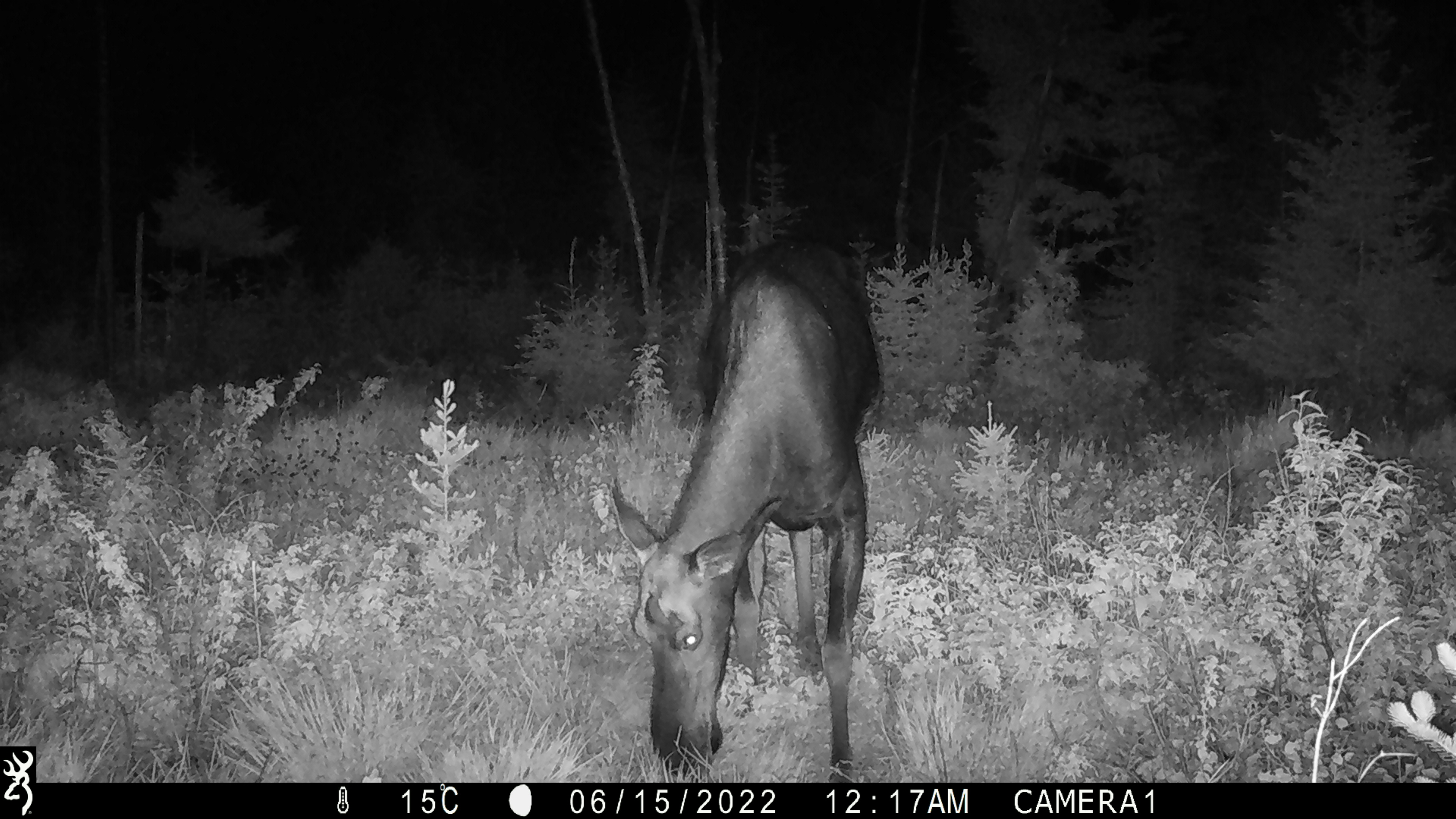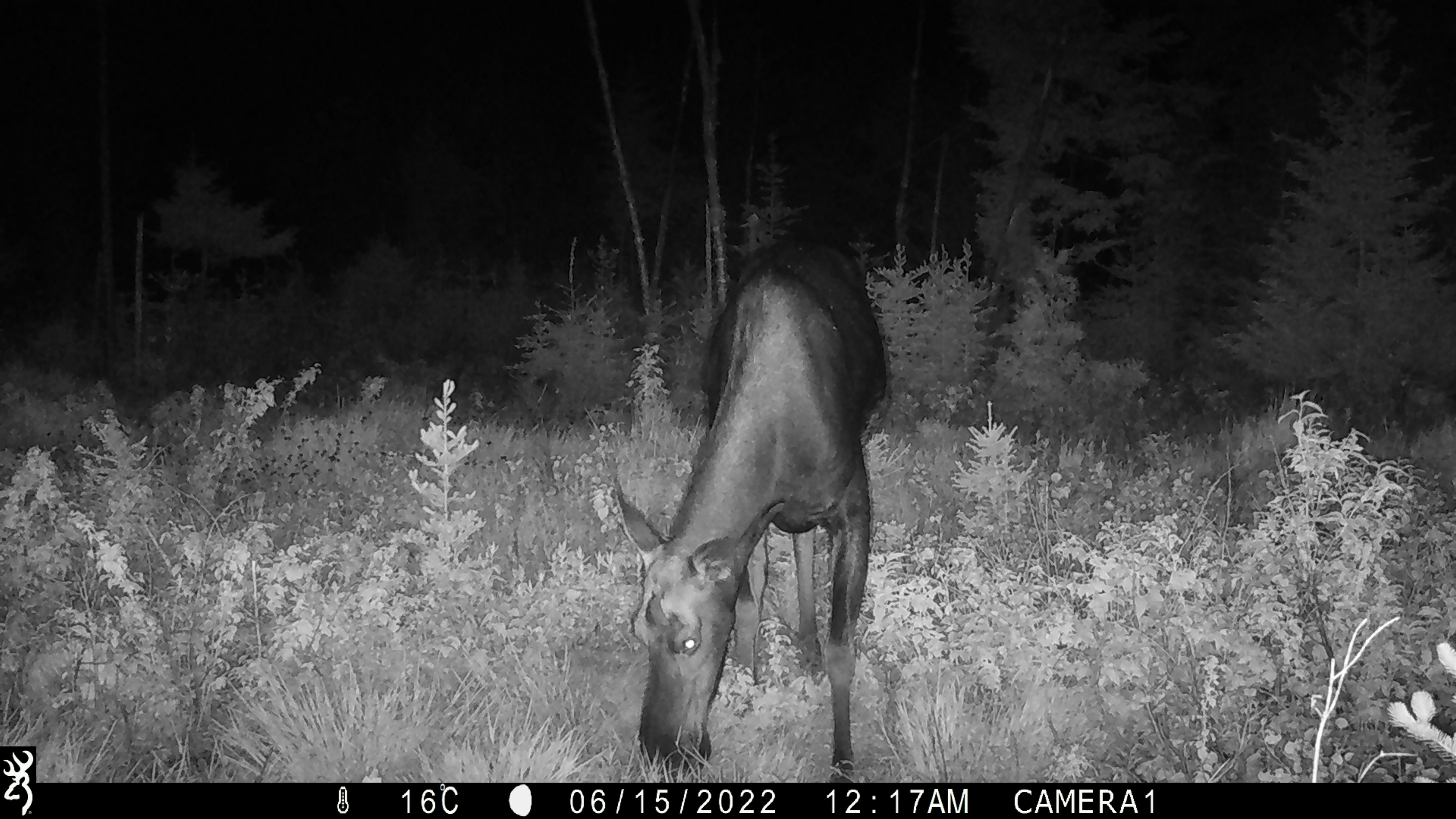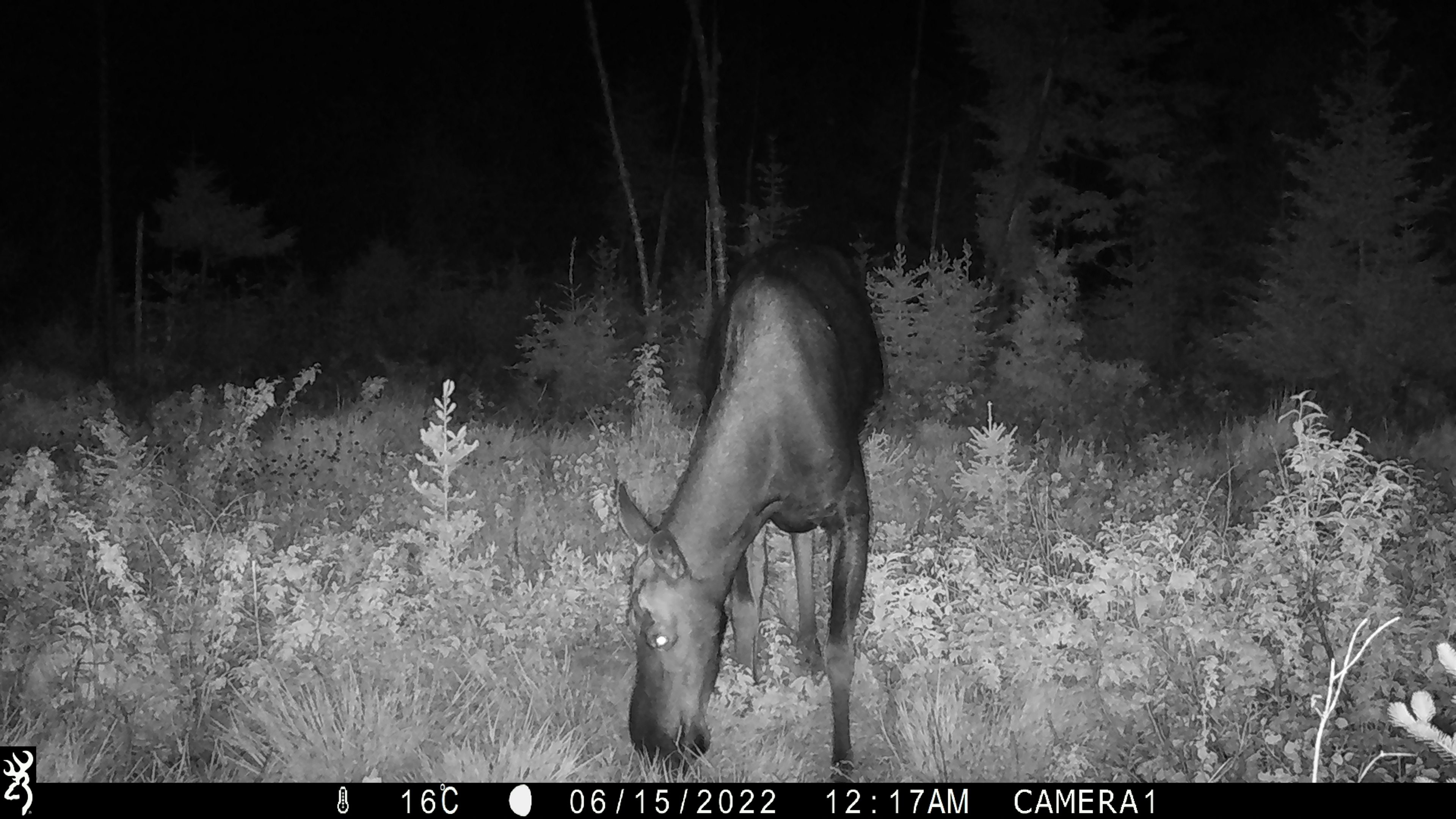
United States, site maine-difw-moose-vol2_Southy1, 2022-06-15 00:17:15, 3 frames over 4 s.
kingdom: Animalia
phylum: Chordata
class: Mammalia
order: Artiodactyla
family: Cervidae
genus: Alces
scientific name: Alces alces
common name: moose